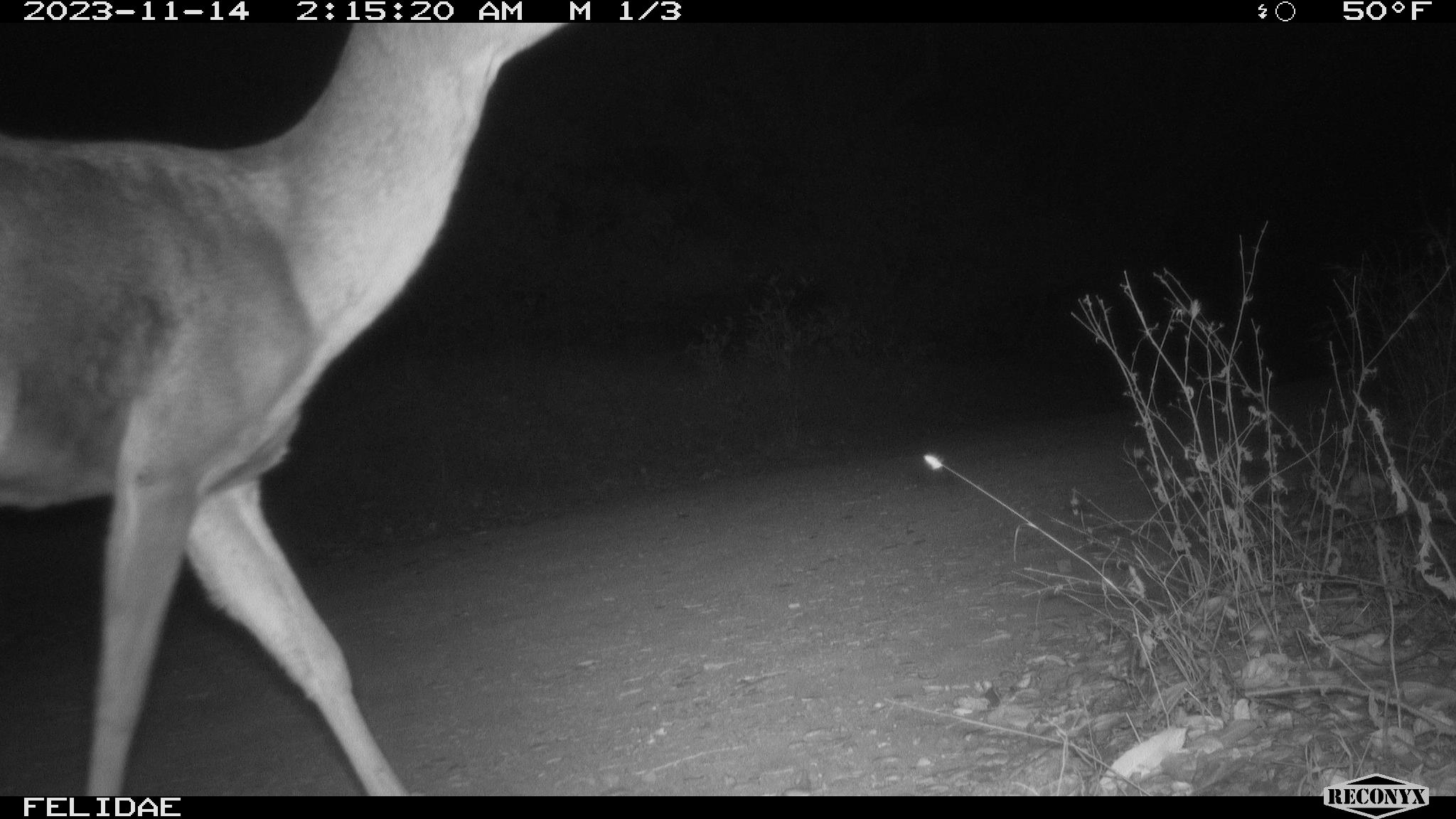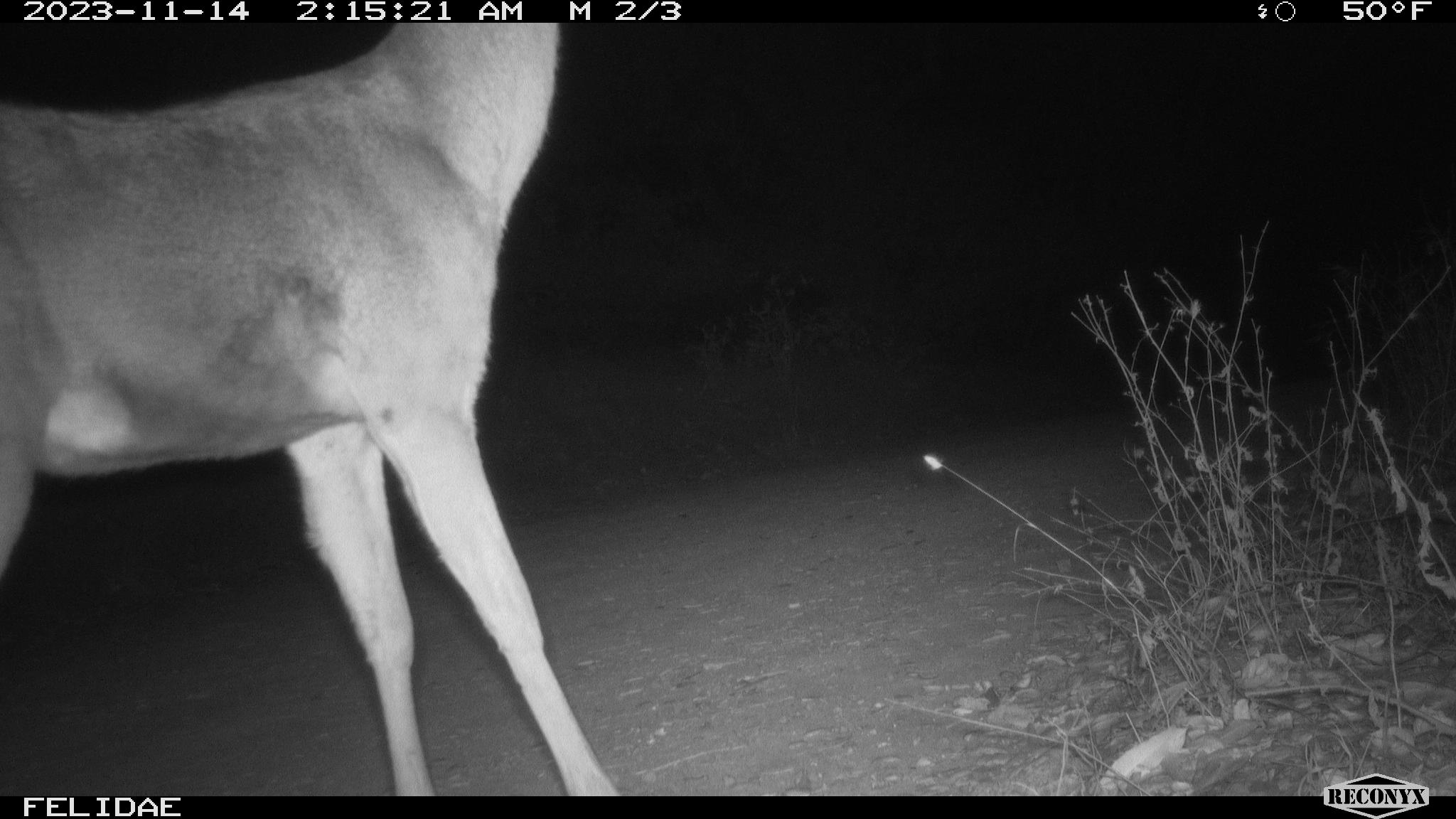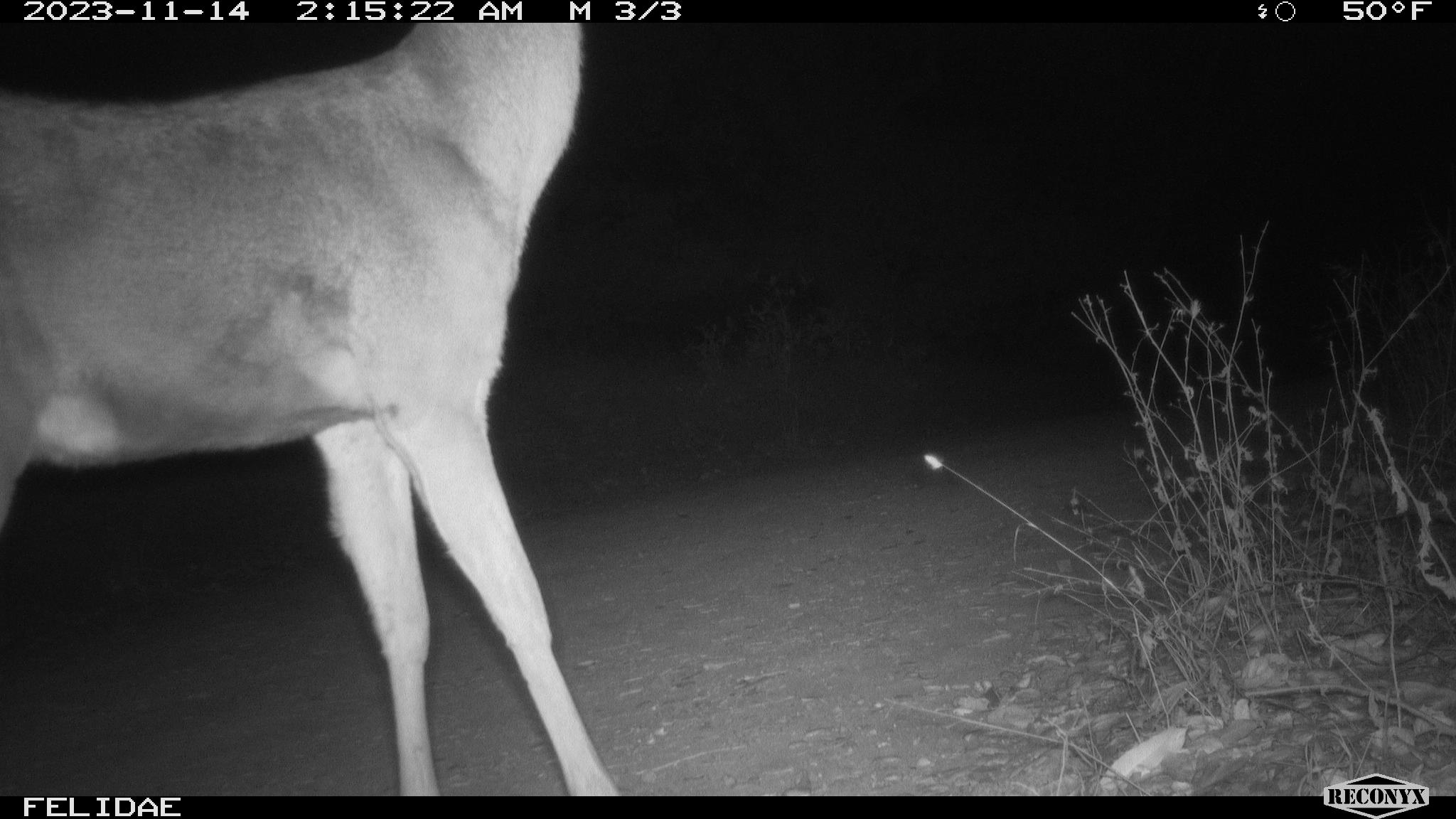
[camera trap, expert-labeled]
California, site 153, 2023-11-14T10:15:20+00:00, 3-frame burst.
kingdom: Animalia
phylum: Chordata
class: Mammalia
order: Artiodactyla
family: Cervidae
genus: Odocoileus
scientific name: Odocoileus hemionus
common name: mule deer